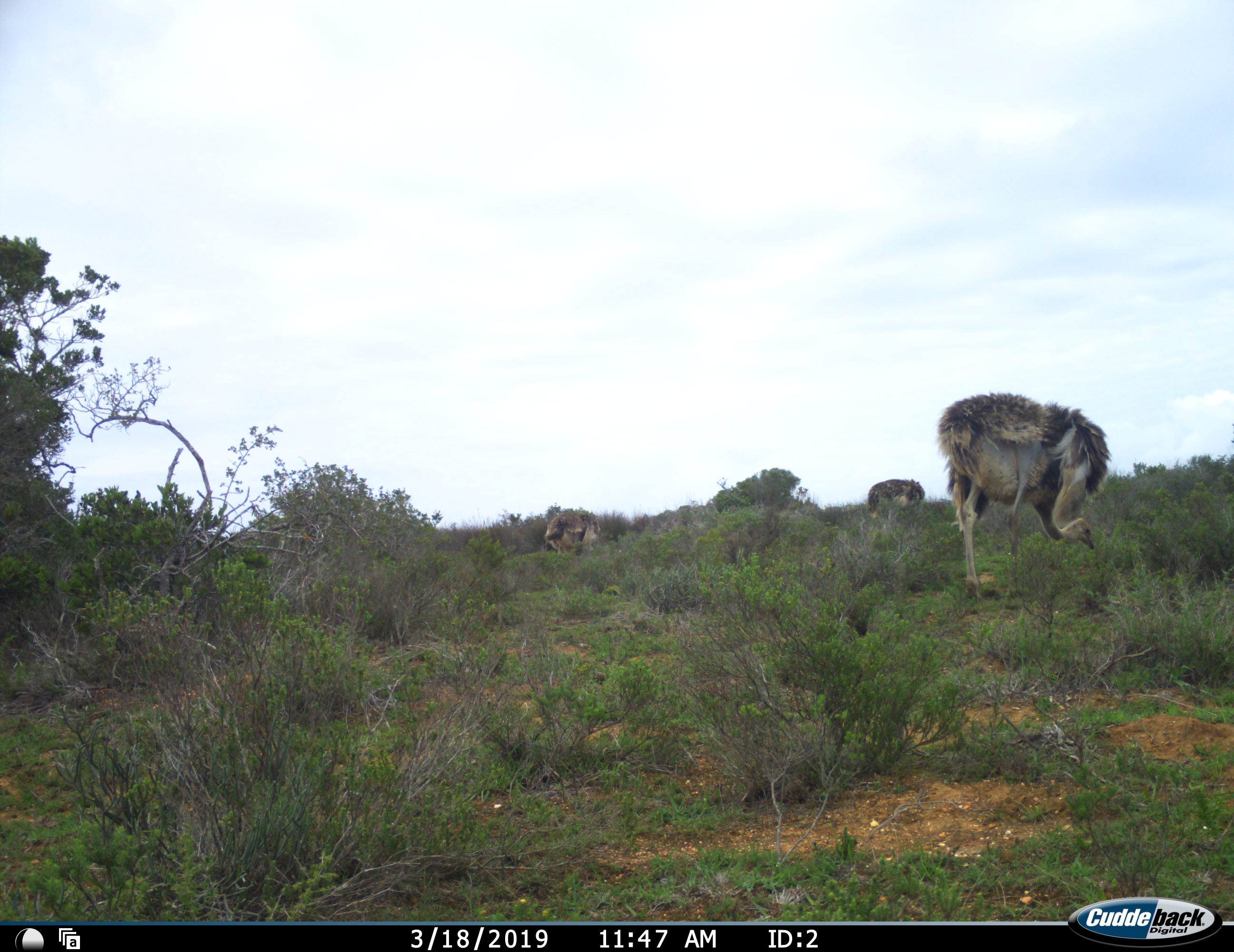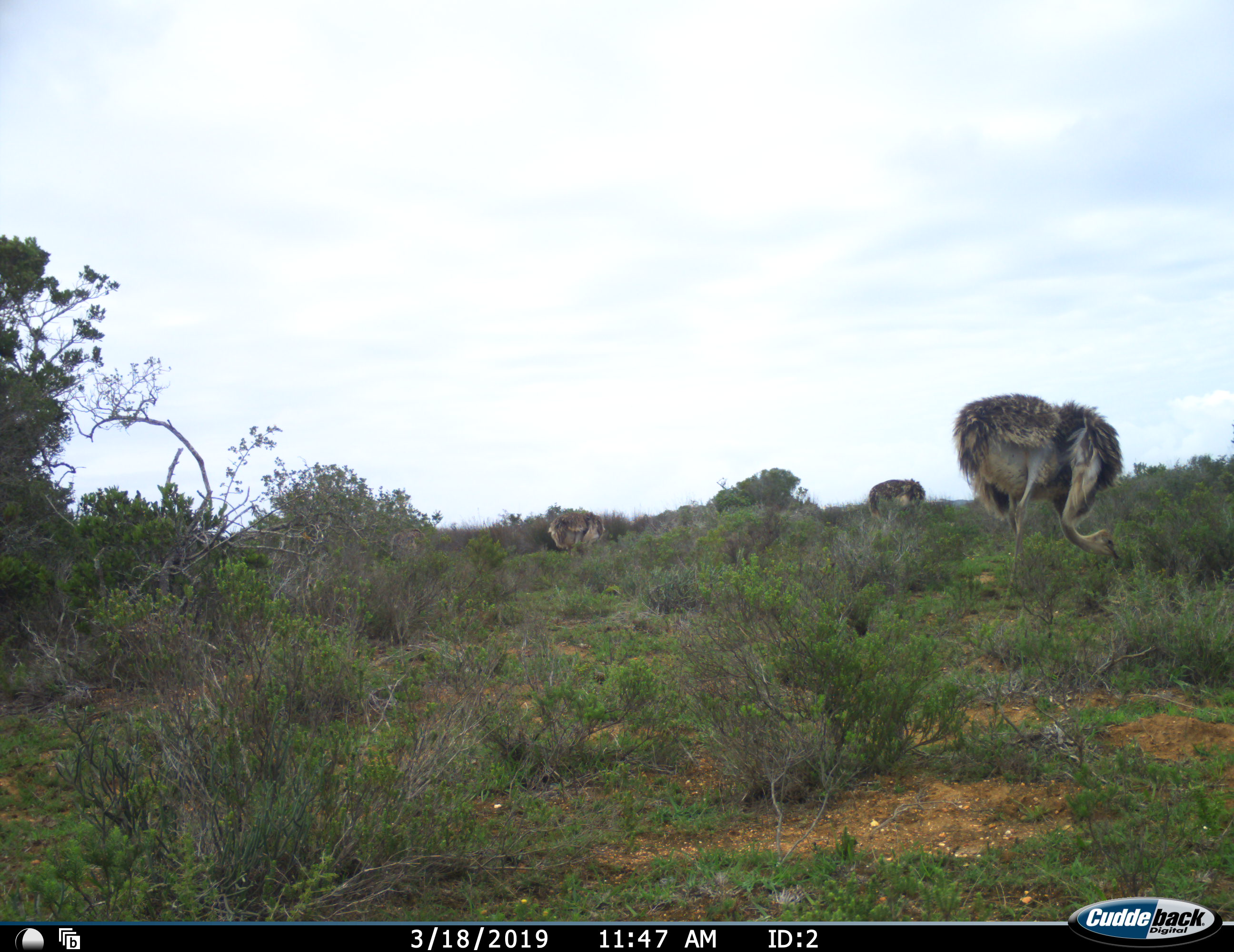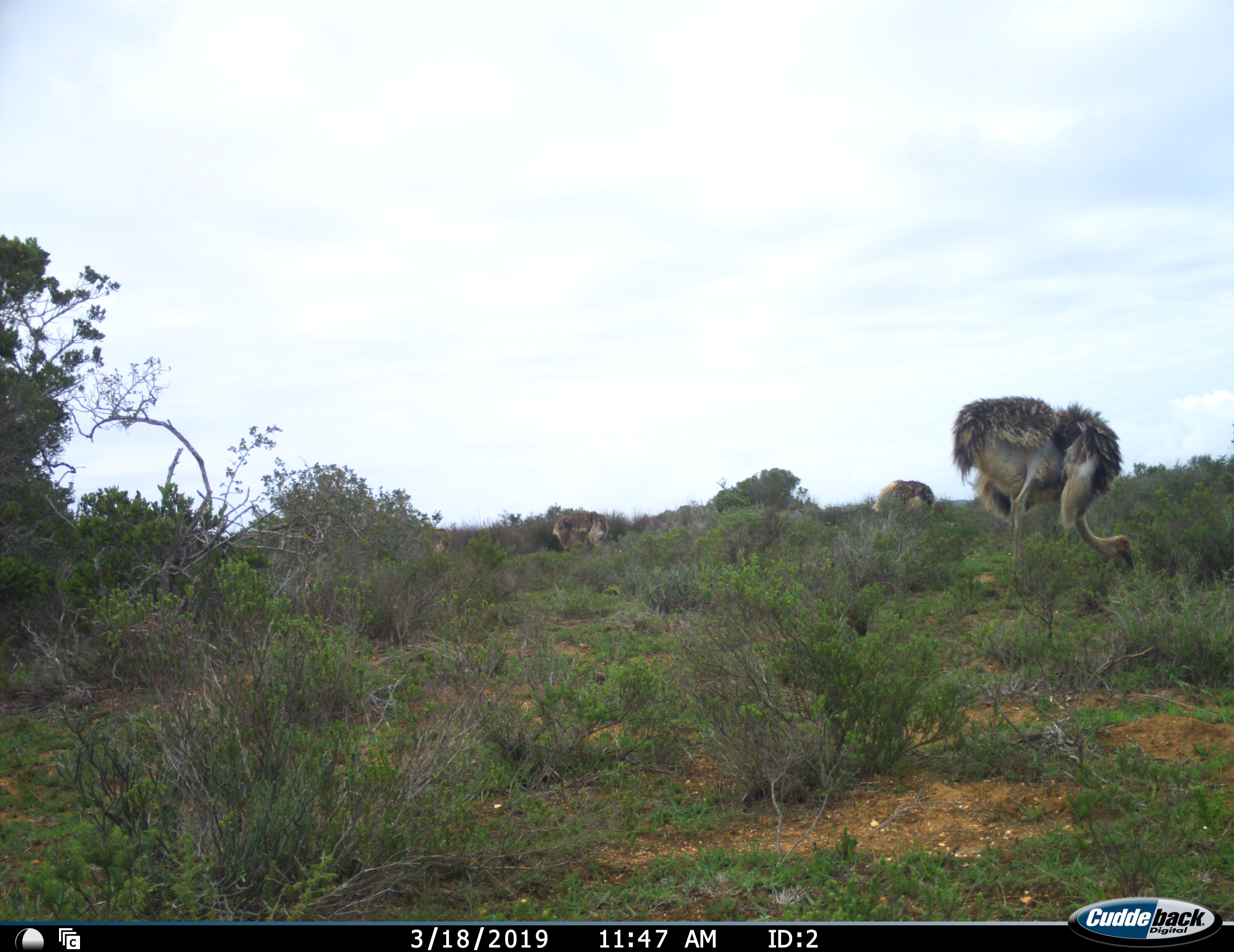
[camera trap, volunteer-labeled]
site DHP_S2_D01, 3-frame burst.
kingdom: Animalia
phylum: Chordata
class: Aves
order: Struthioniformes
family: Struthionidae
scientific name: Struthionidae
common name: ostrich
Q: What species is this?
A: Ostrich (Struthionidae).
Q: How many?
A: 4.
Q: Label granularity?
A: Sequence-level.